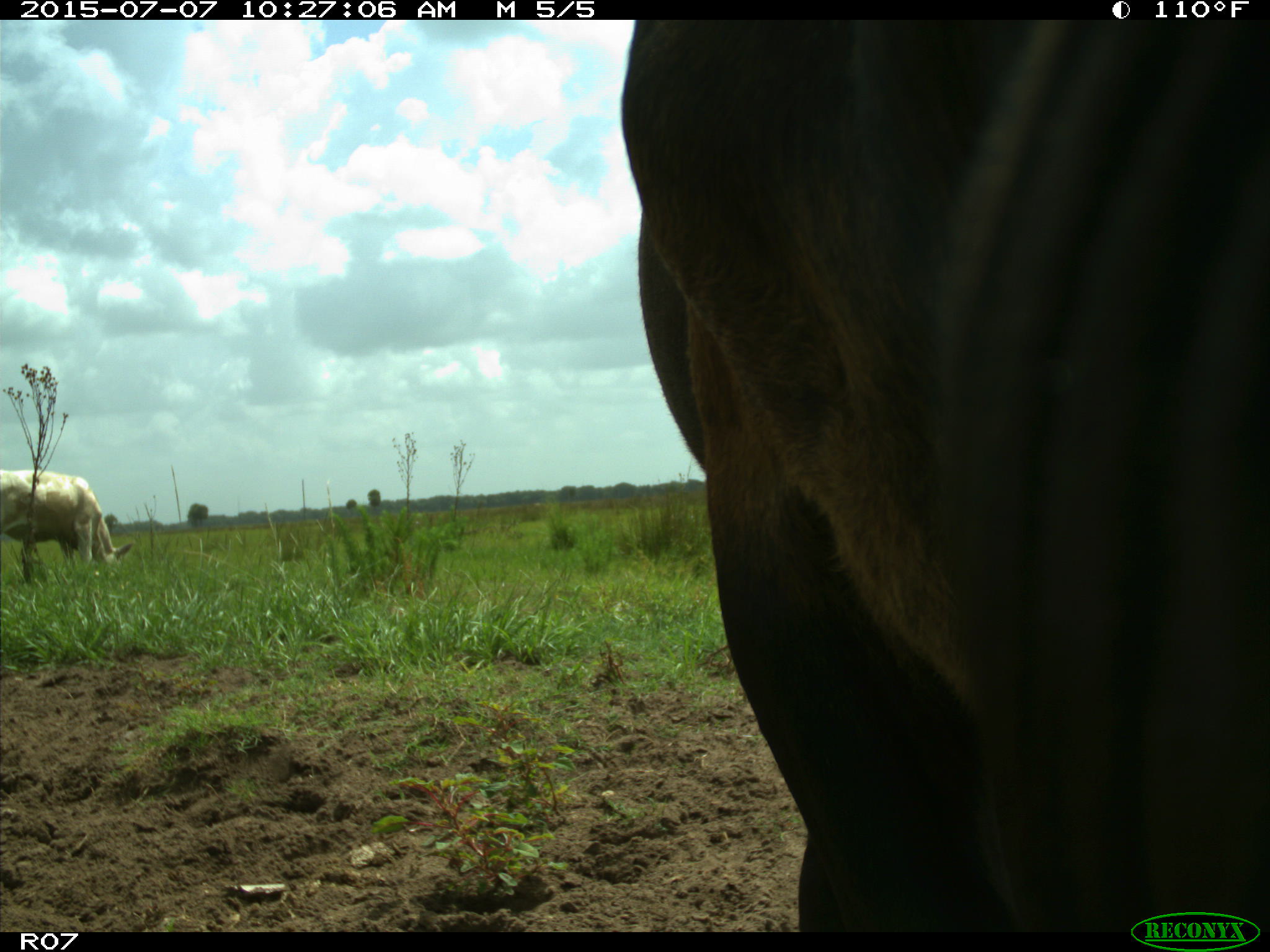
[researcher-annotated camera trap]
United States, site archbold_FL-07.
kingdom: Animalia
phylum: Chordata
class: Mammalia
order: Artiodactyla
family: Bovidae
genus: Bos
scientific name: Bos taurus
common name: domestic cow